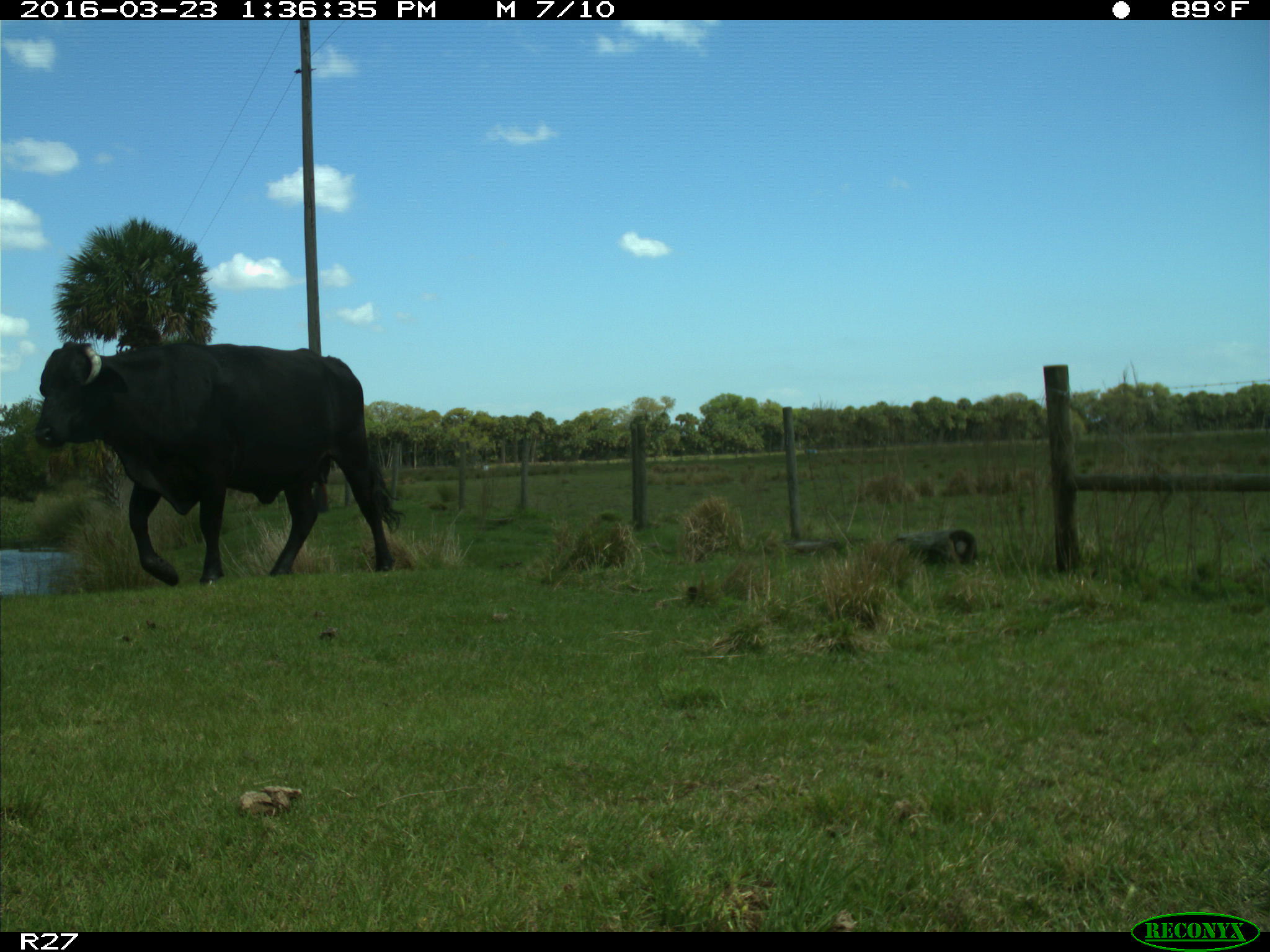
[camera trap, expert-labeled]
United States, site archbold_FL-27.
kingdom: Animalia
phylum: Chordata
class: Mammalia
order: Artiodactyla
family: Bovidae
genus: Bos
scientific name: Bos taurus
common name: domestic cow